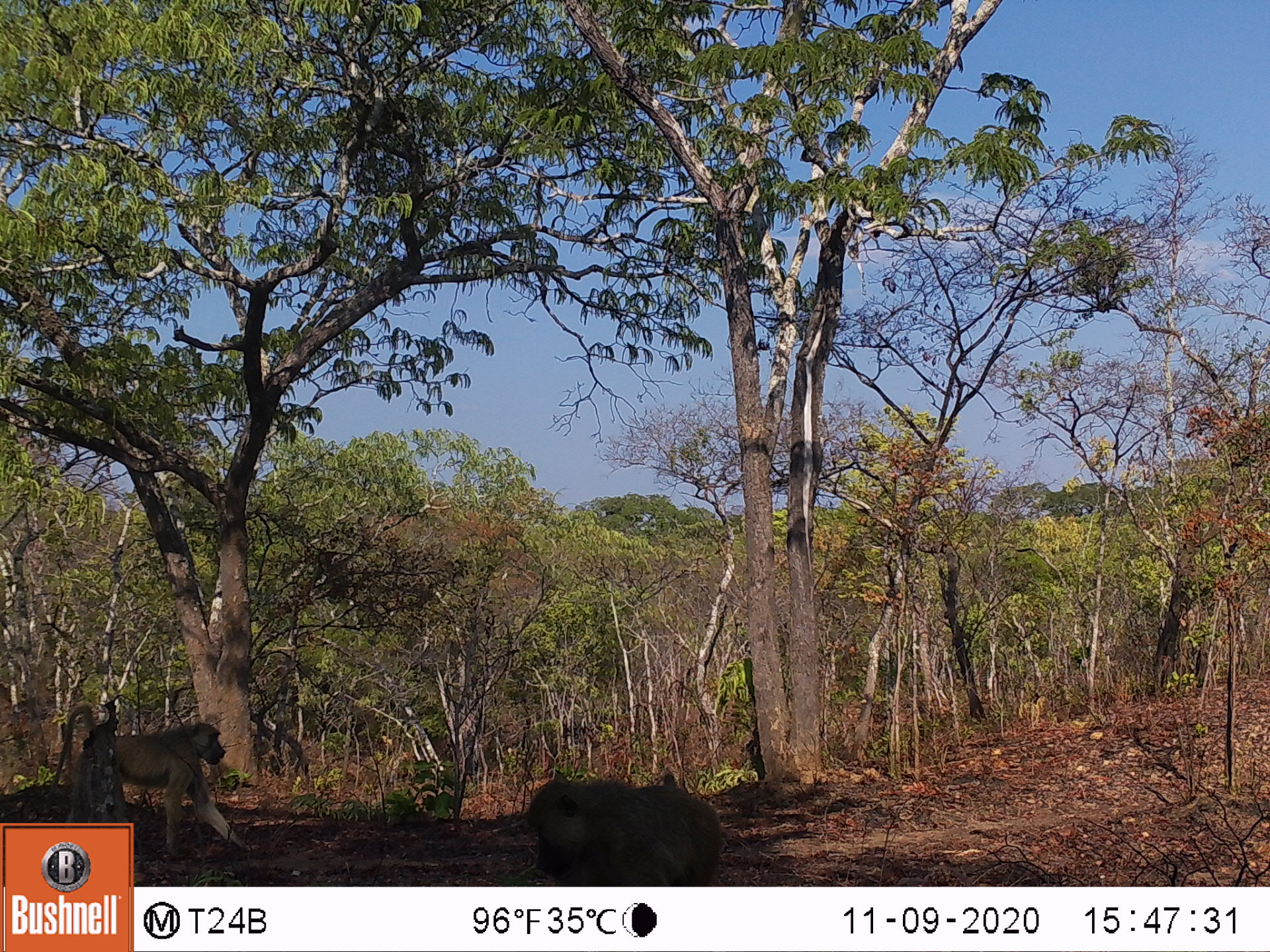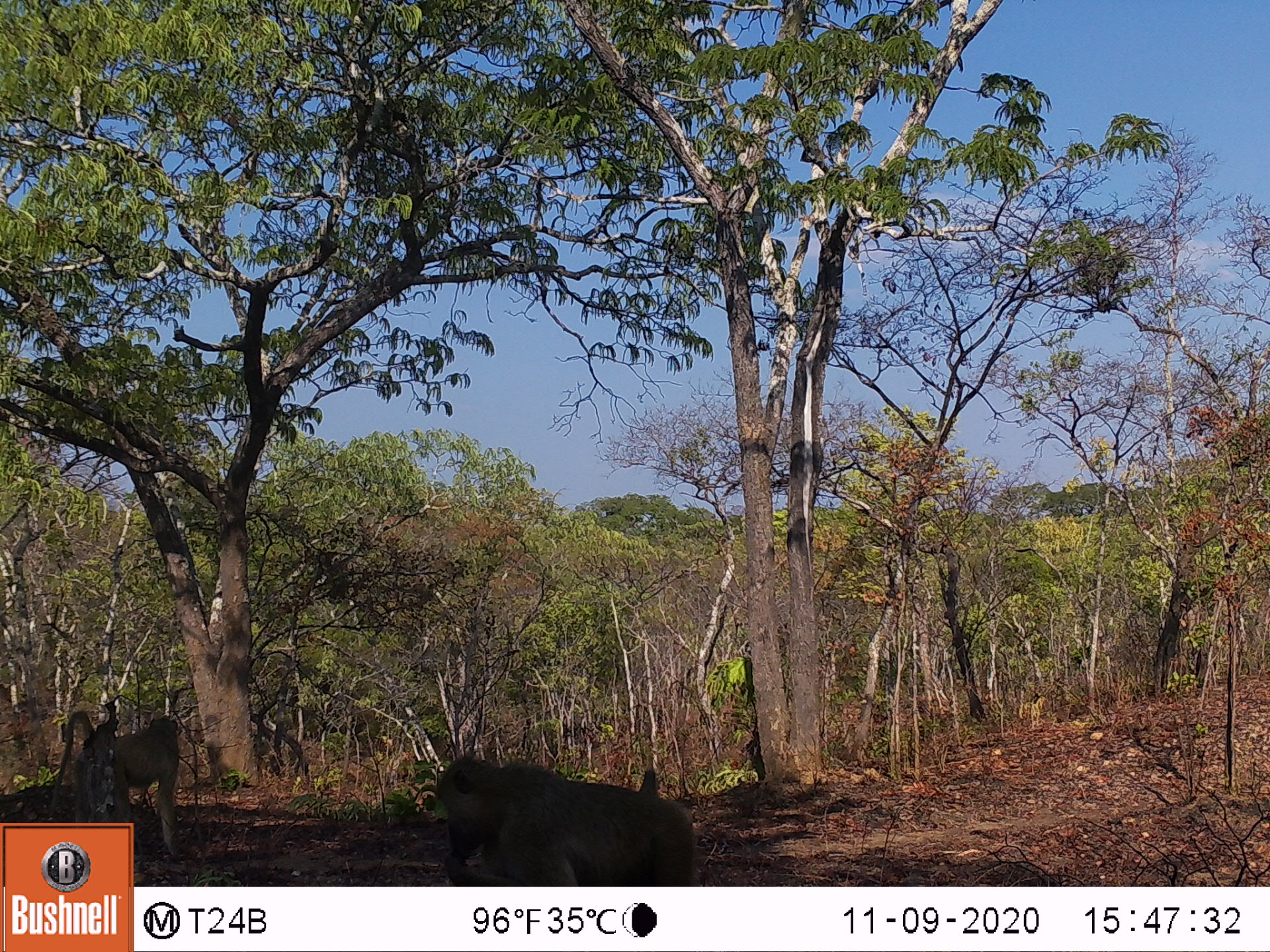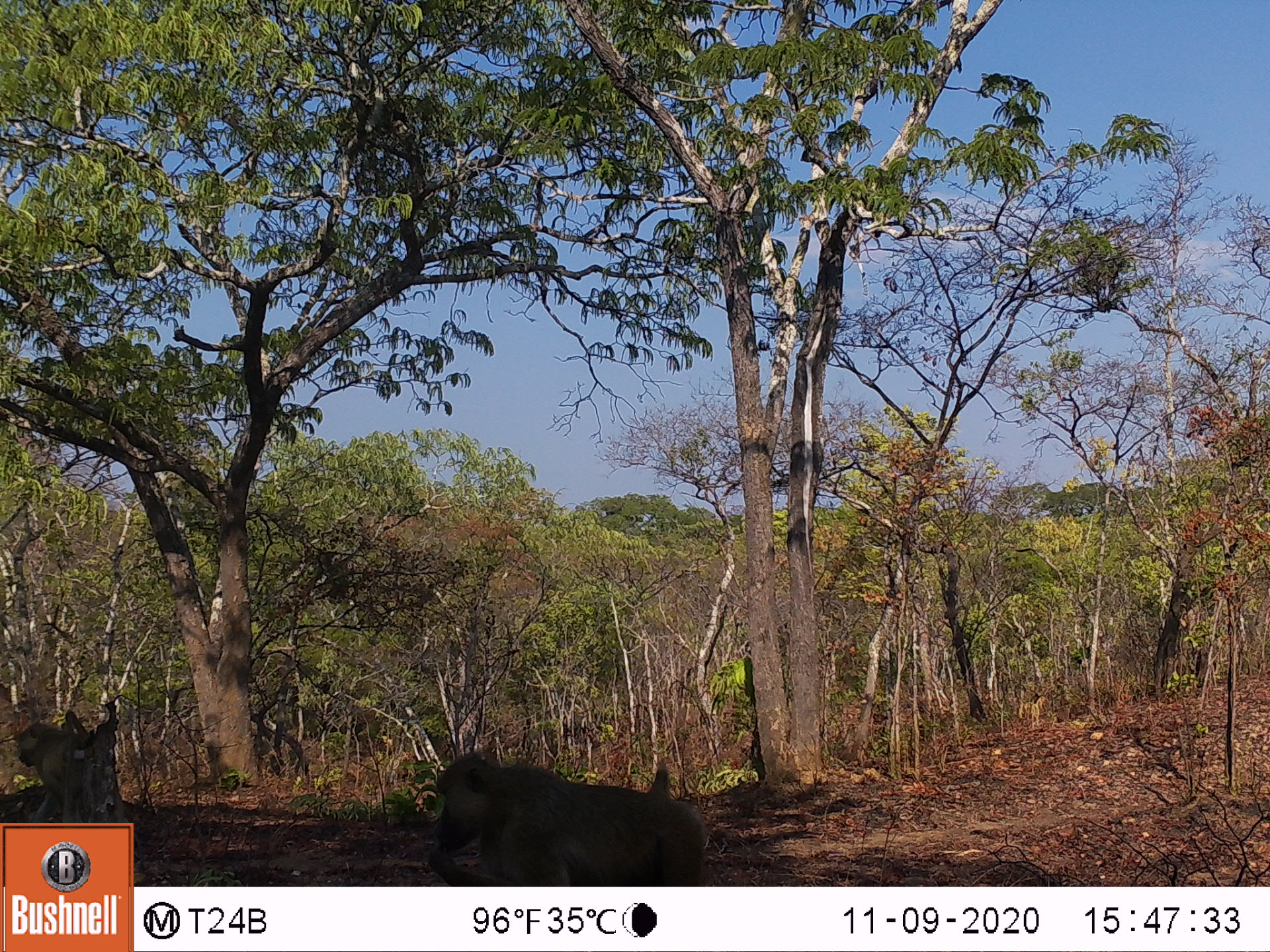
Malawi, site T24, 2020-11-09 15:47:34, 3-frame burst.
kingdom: Animalia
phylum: Chordata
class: Mammalia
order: Primates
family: Cercopithecidae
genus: Papio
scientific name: Papio cynocephalus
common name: yellow baboon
Yellow baboon (Papio cynocephalus), count 2.